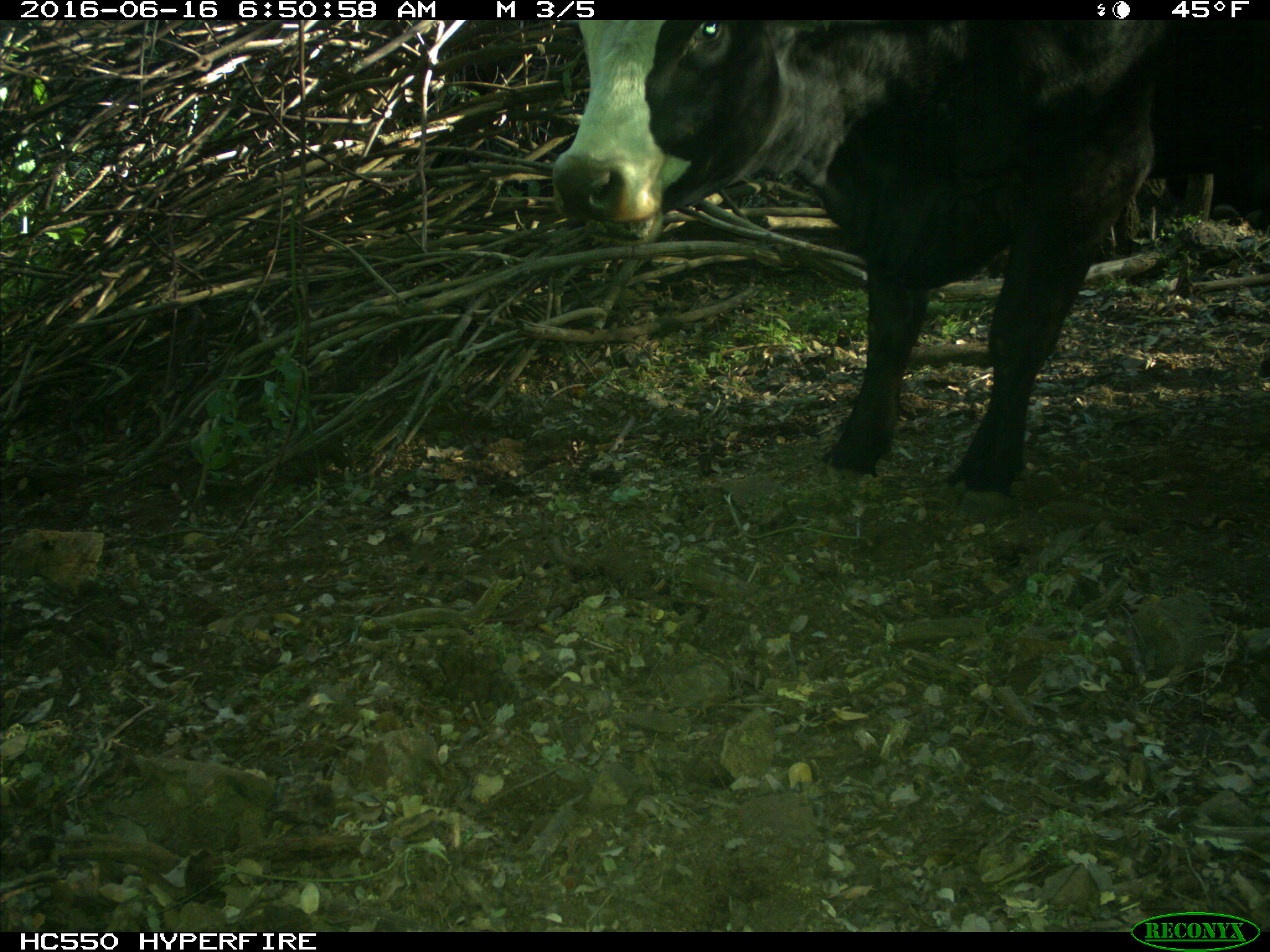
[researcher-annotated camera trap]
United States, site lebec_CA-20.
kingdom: Animalia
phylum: Chordata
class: Mammalia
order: Artiodactyla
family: Bovidae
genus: Bos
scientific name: Bos taurus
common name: domestic cow